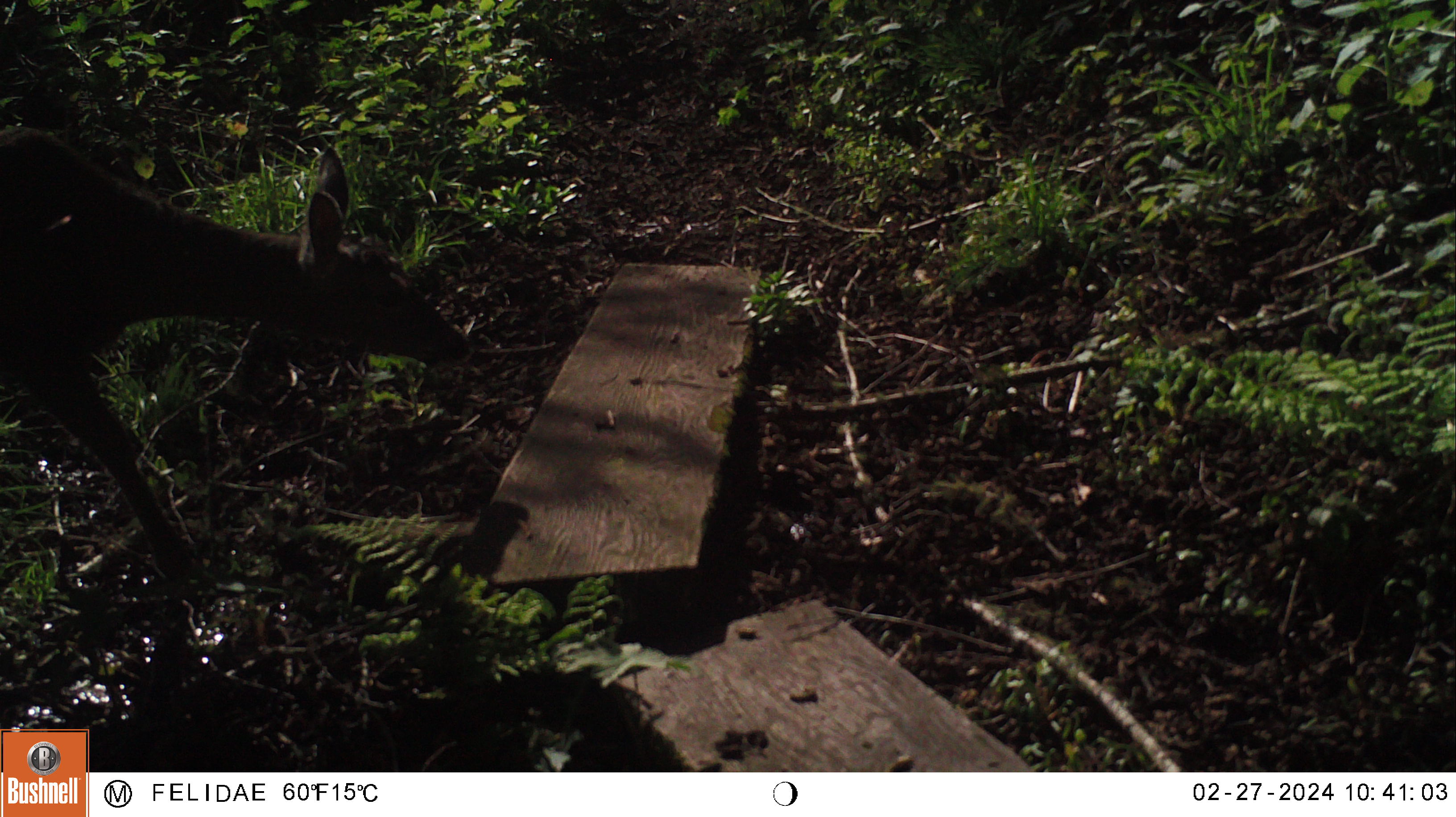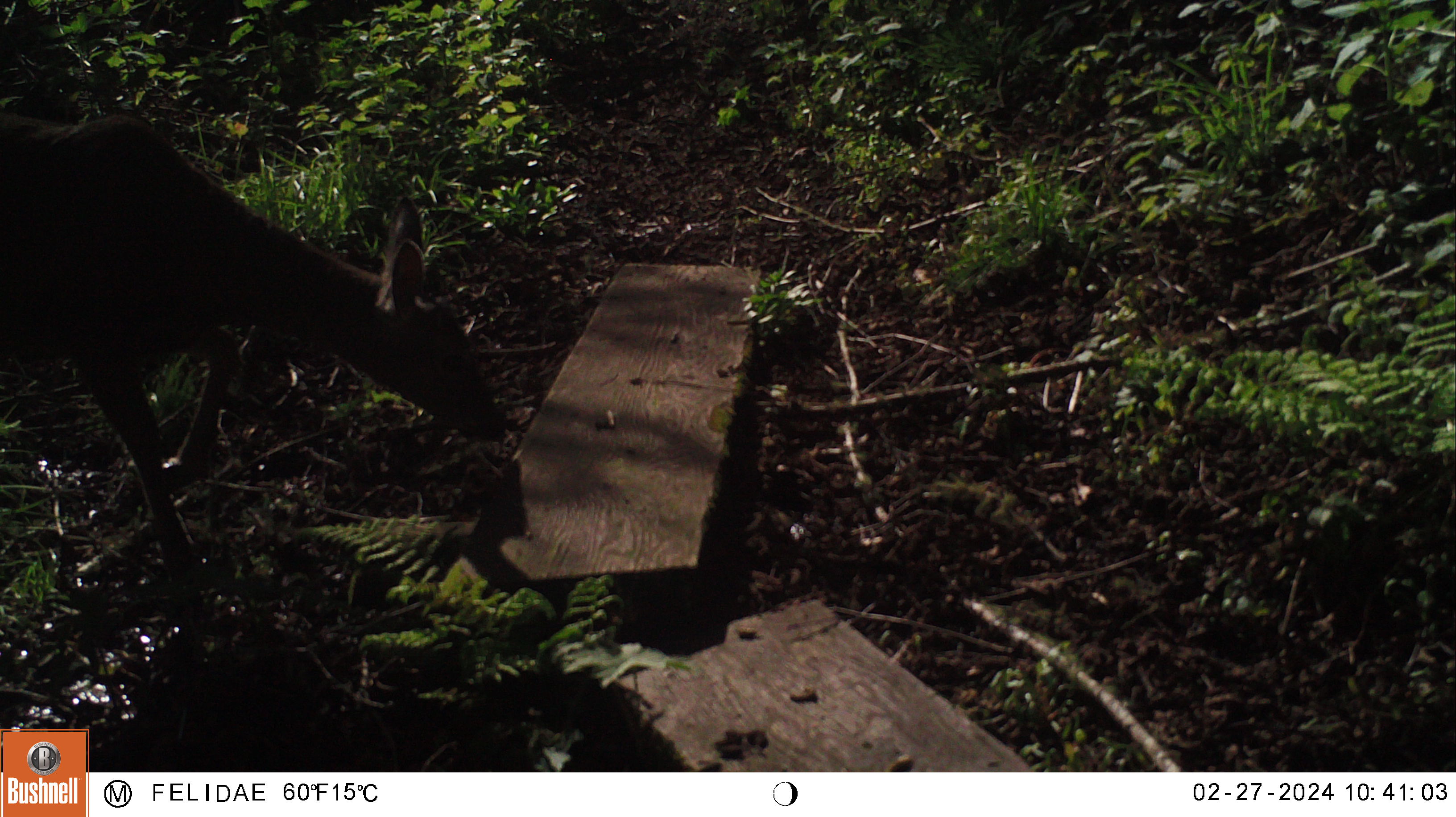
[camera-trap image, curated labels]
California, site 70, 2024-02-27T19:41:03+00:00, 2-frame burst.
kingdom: Animalia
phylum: Chordata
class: Mammalia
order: Artiodactyla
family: Cervidae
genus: Odocoileus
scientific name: Odocoileus hemionus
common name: mule deer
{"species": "mule deer (Odocoileus hemionus)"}